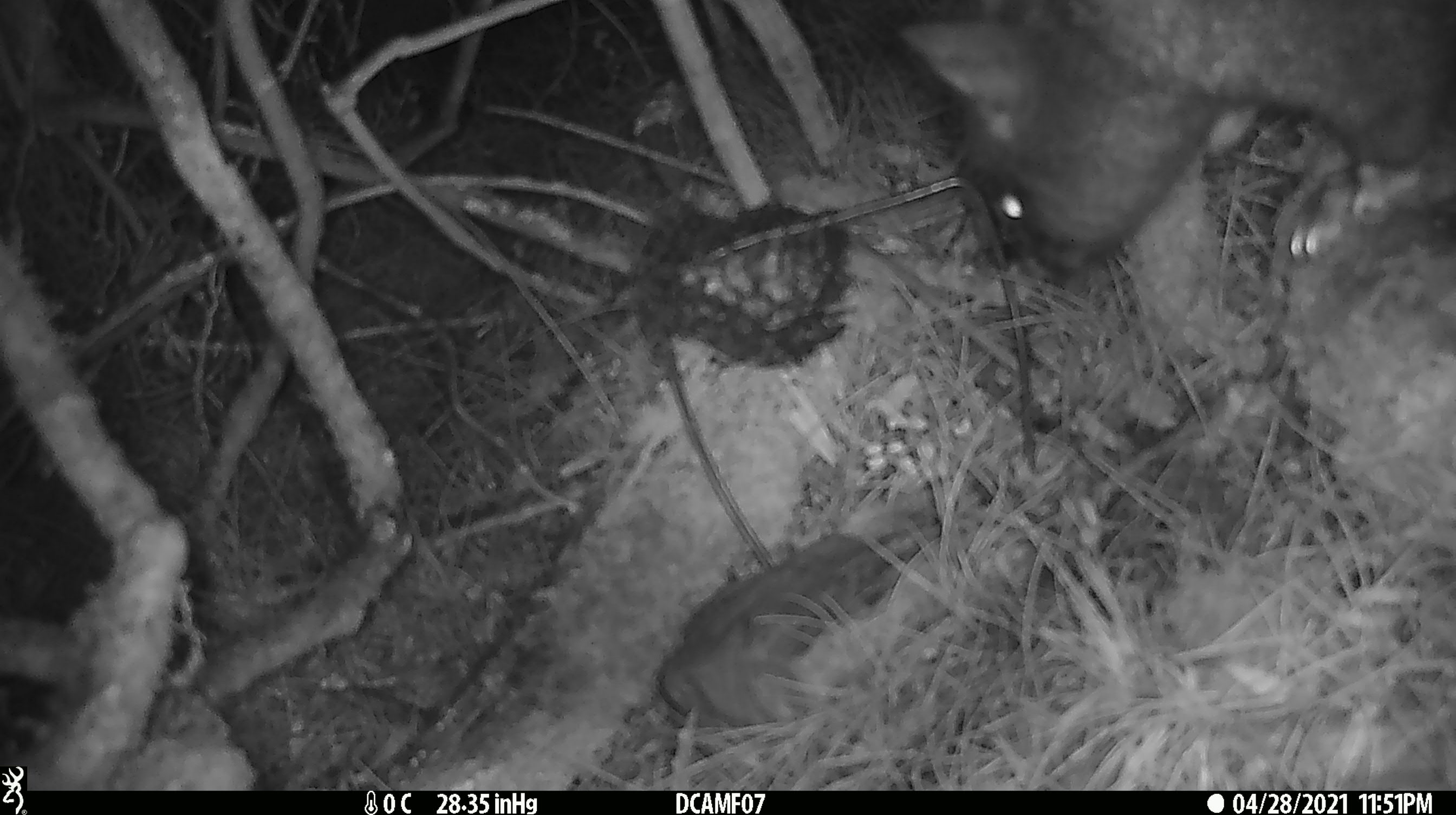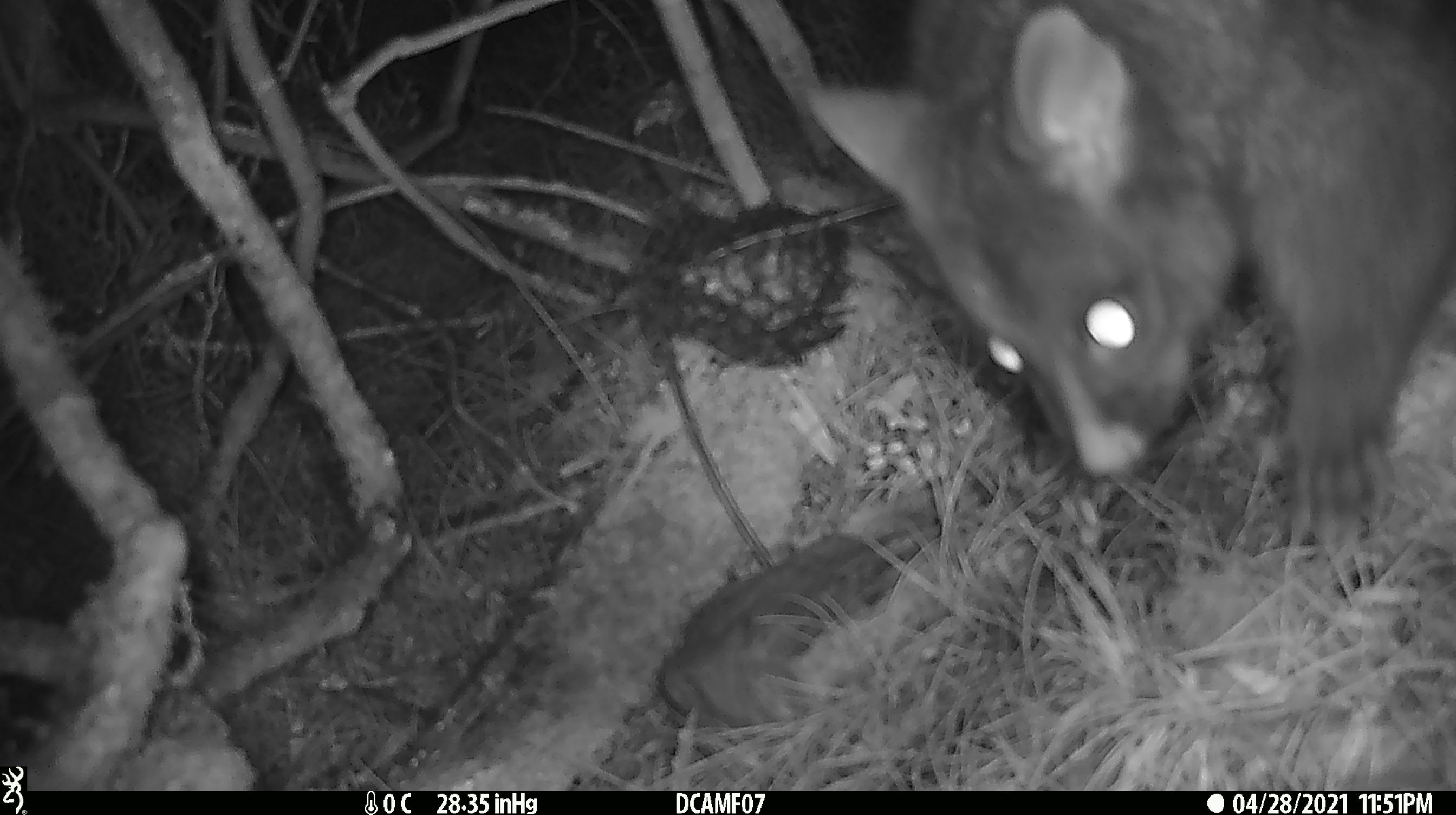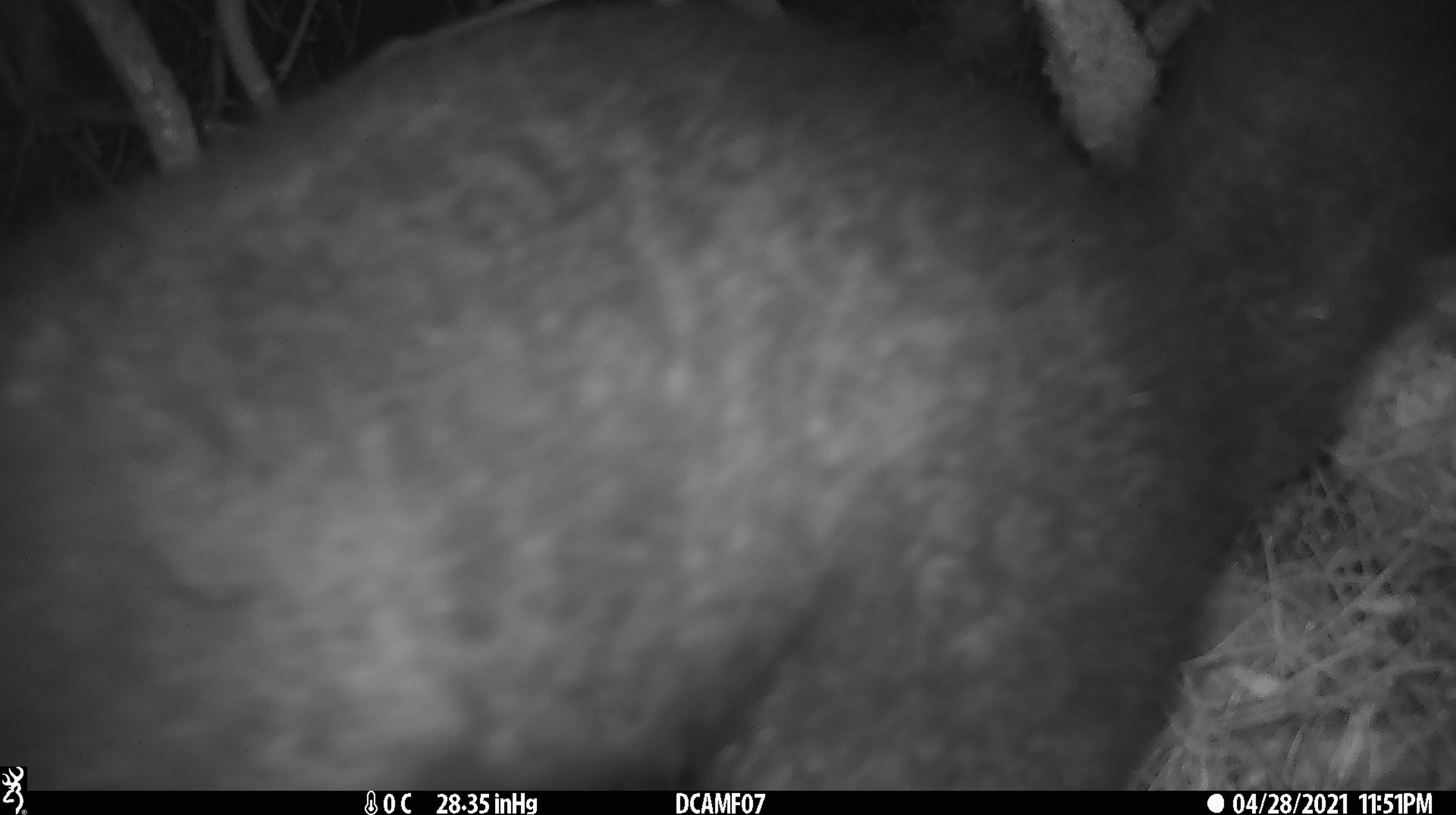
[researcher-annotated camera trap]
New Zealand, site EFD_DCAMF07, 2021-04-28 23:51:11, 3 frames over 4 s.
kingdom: Animalia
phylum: Chordata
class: Mammalia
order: Diprotodontia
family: Phalangeridae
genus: Trichosurus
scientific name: Trichosurus vulpecula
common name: common brushtail possum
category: possum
Possum (common brushtail possum) (Trichosurus vulpecula).